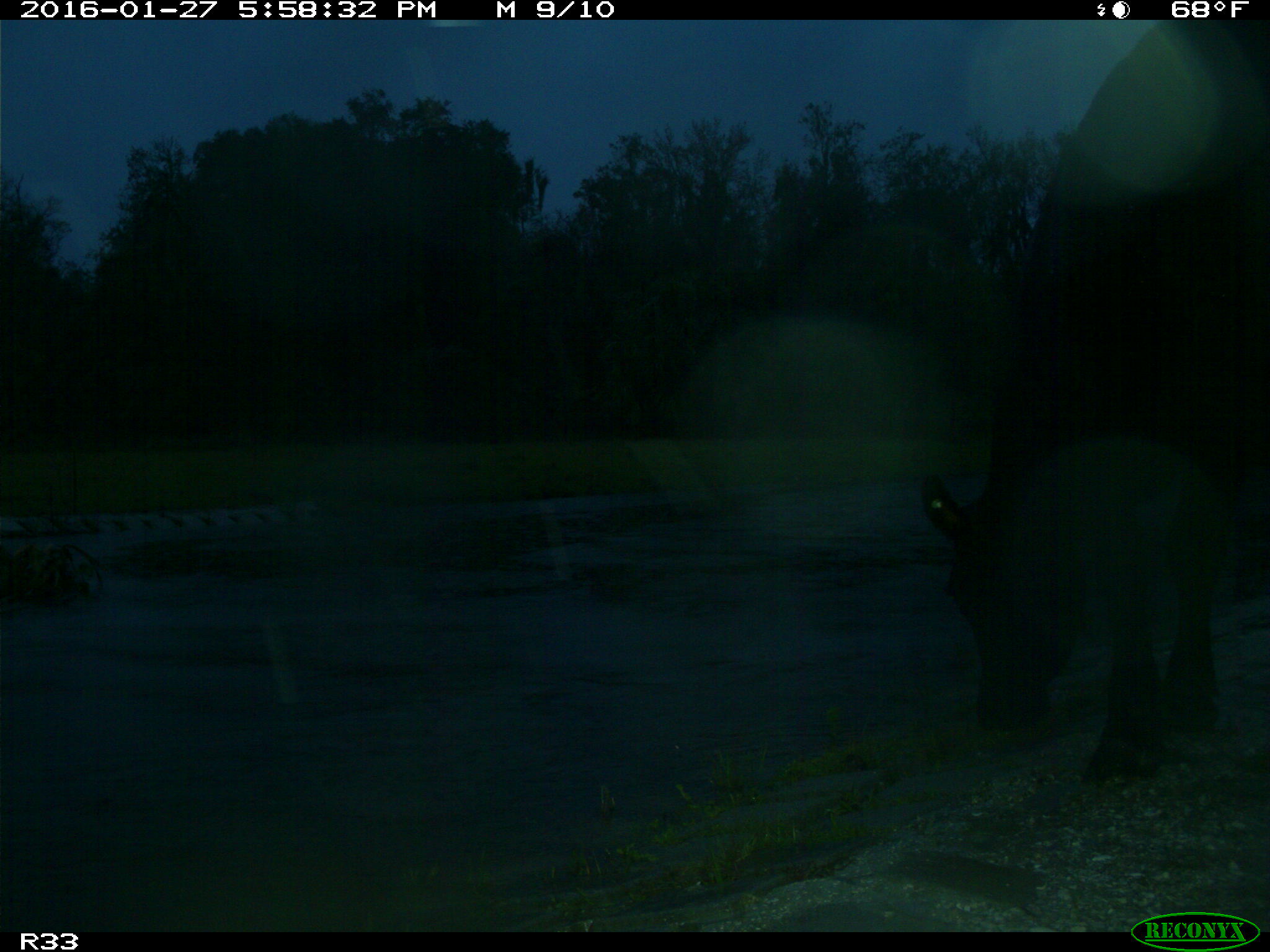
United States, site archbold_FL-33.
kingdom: Animalia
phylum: Chordata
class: Mammalia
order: Artiodactyla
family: Bovidae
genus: Bos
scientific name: Bos taurus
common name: domestic cow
Bos taurus (domestic cow).